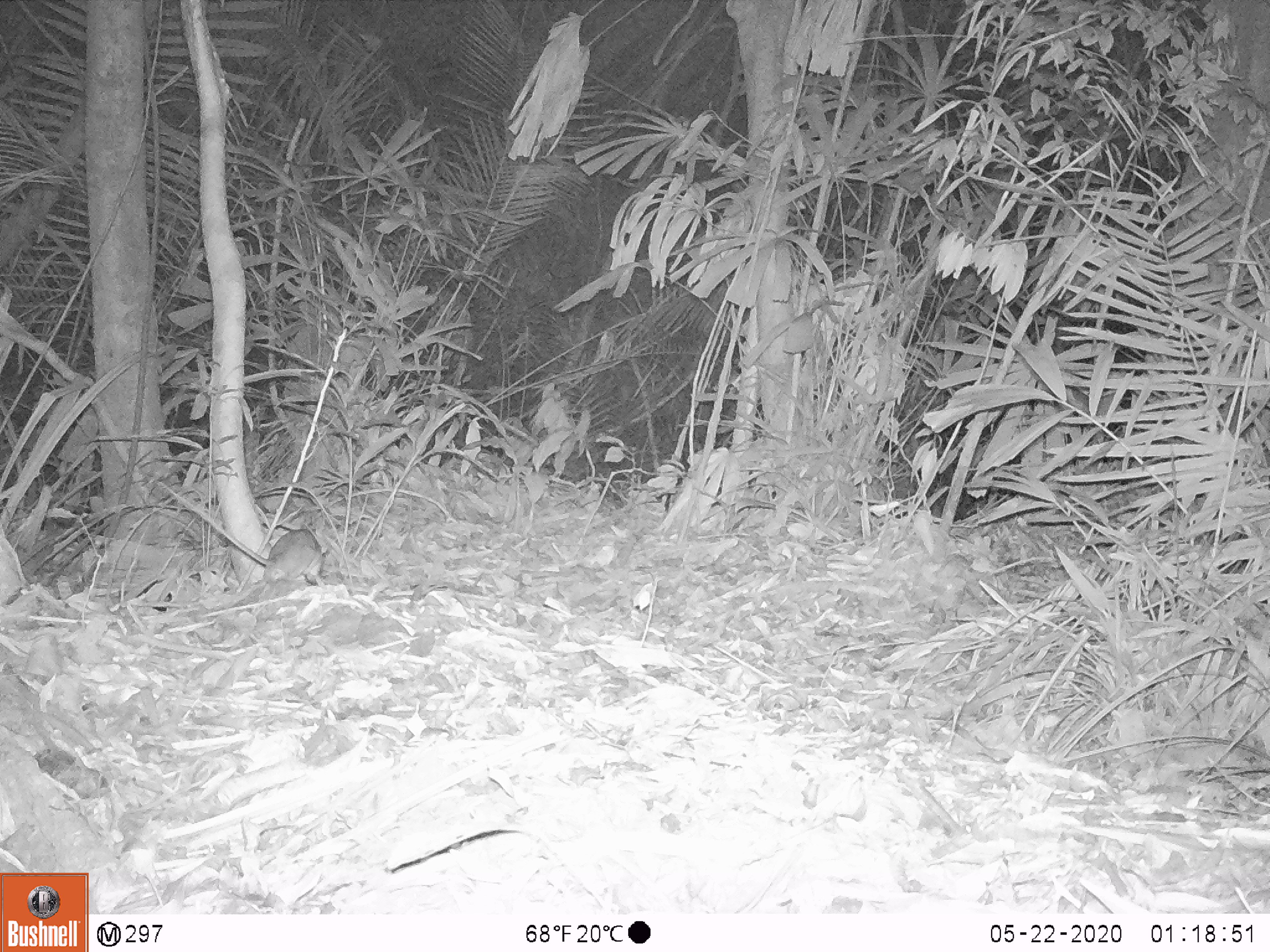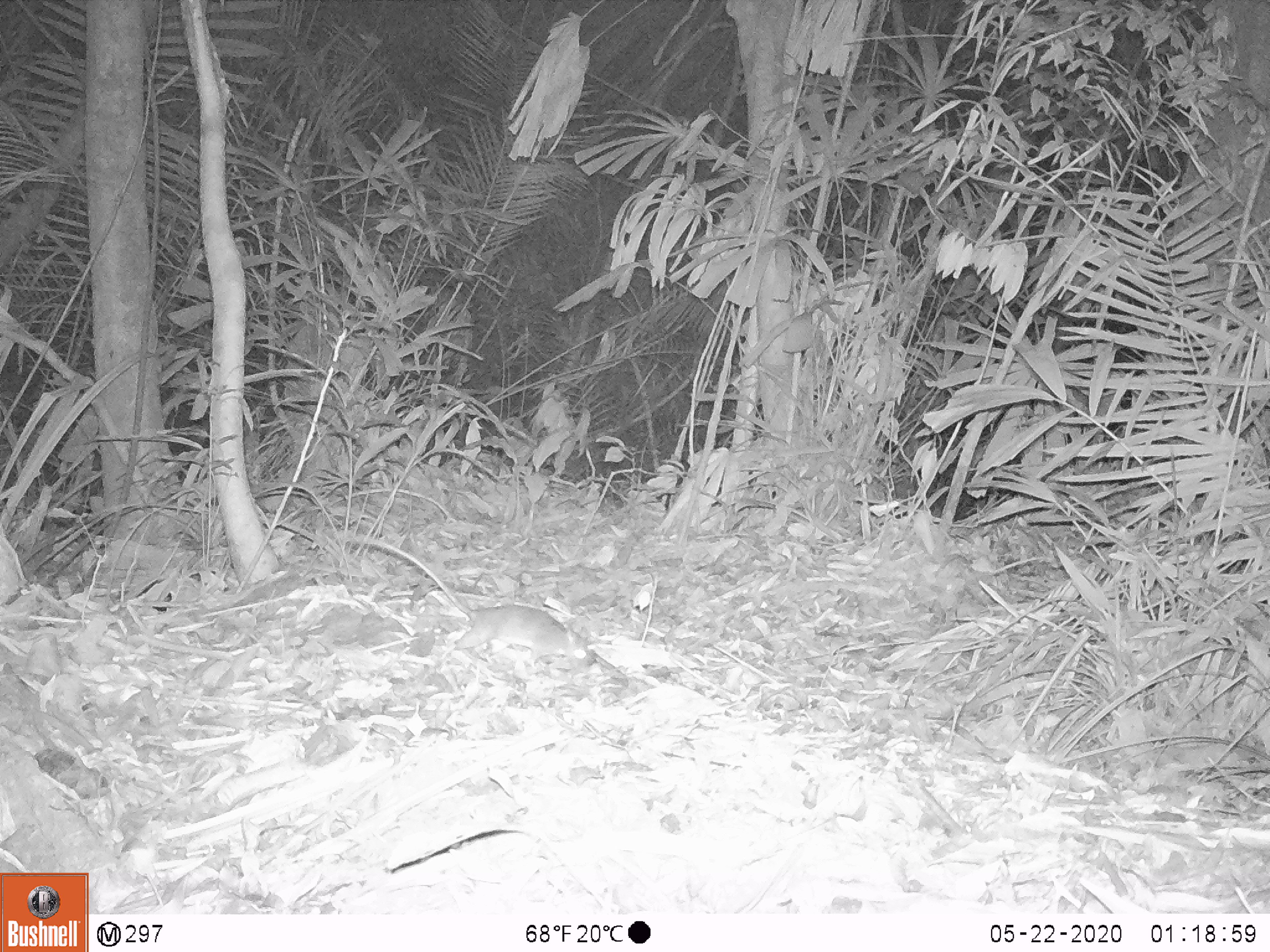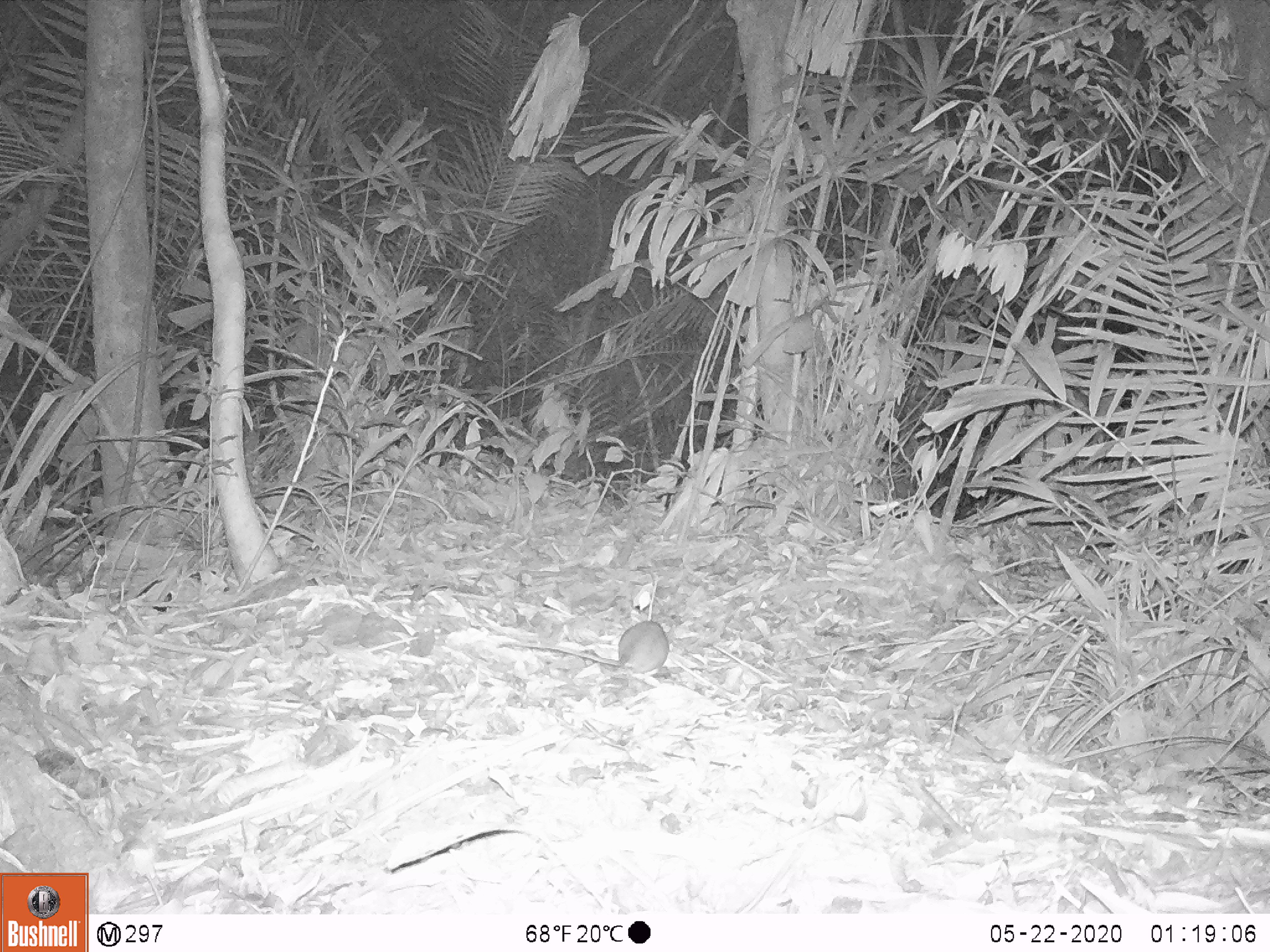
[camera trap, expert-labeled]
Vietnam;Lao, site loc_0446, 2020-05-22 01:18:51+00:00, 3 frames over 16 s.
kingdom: Animalia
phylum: Chordata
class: Mammalia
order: Rodentia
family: Muridae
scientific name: Muridae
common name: old-world mice and rats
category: unidentified murid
Unidentified murid (old-world mice and rats) (Muridae). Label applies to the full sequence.